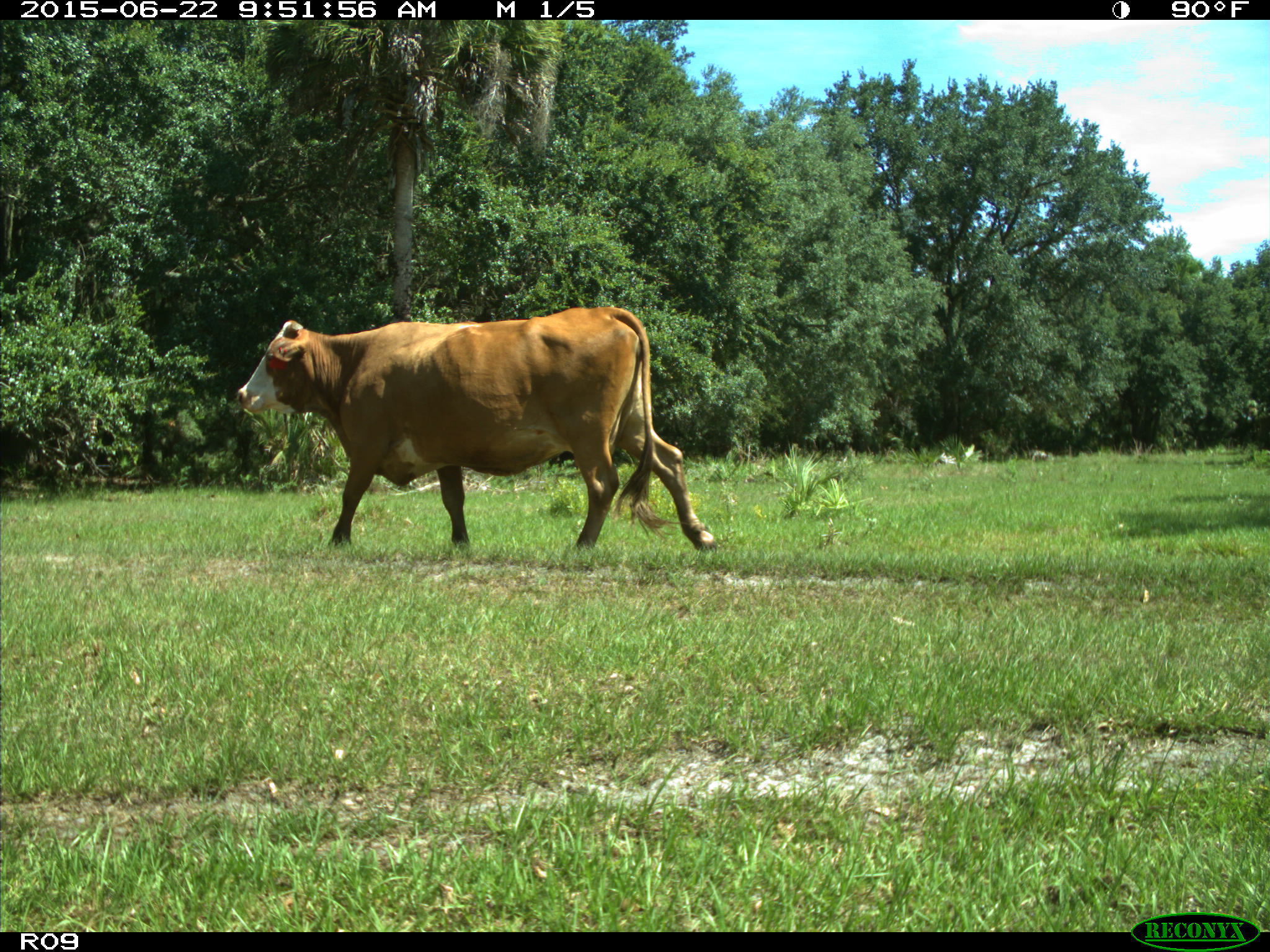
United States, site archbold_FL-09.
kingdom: Animalia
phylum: Chordata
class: Mammalia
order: Artiodactyla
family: Bovidae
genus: Bos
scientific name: Bos taurus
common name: domestic cow